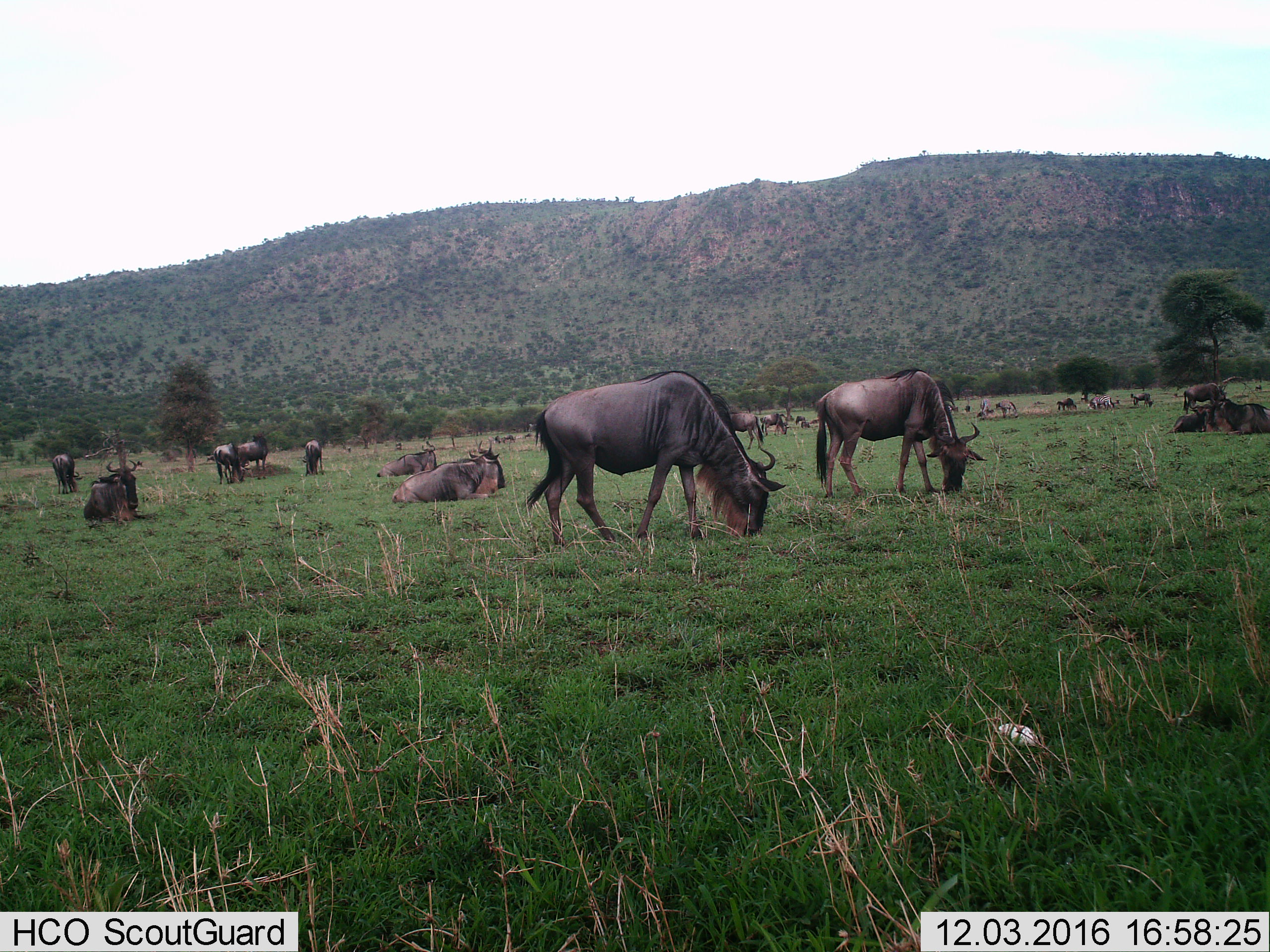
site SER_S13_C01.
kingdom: Animalia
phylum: Chordata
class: Mammalia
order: Artiodactyla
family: Bovidae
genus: Connochaetes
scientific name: Connochaetes taurinus taurinus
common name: blue wildebeest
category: wildebeestblue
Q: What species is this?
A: Wildebeestblue (blue wildebeest) (Connochaetes taurinus taurinus).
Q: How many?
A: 11-50.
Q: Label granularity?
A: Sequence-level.